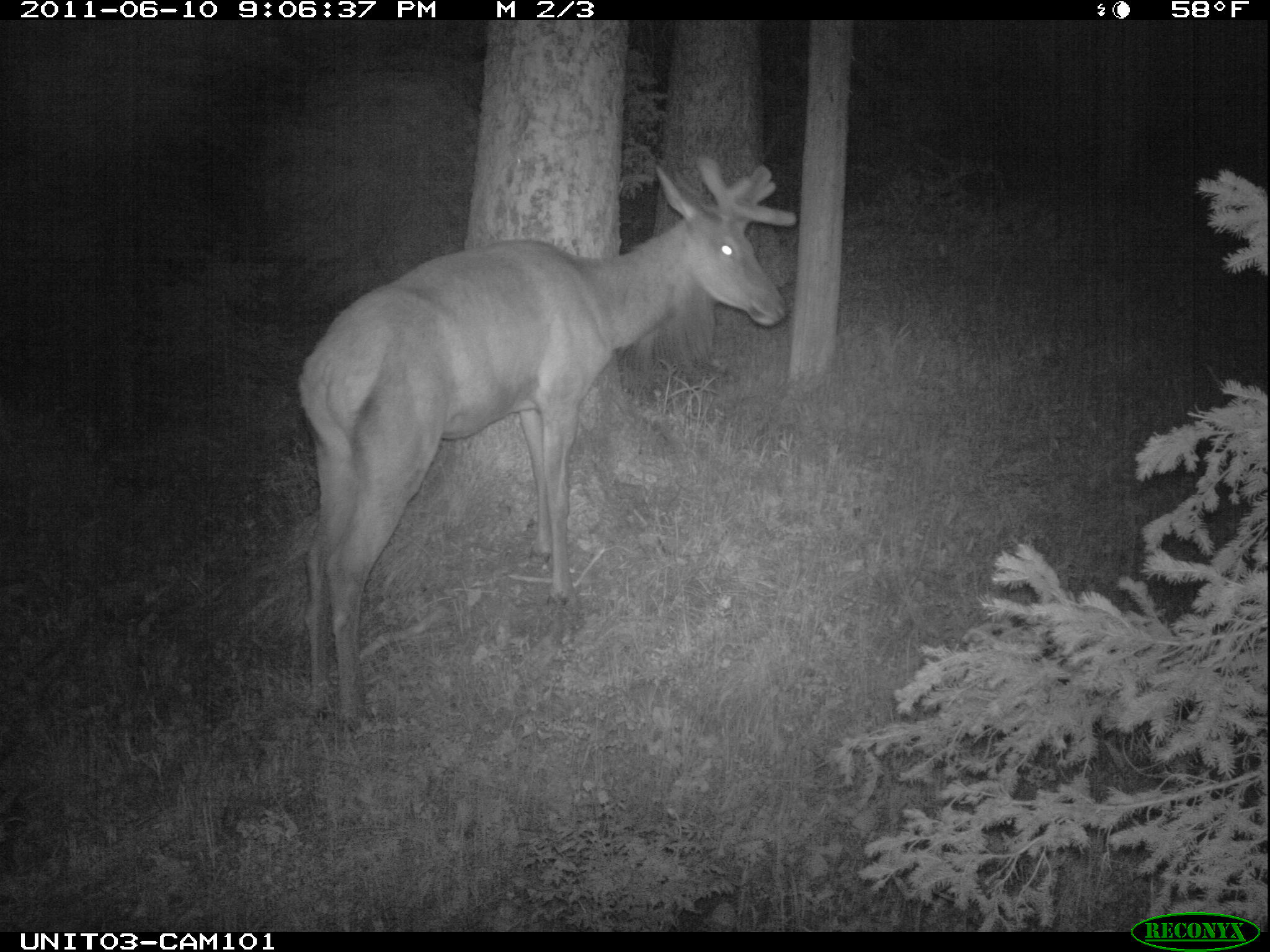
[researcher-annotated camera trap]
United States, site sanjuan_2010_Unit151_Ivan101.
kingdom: Animalia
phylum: Chordata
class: Mammalia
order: Artiodactyla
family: Cervidae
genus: Cervus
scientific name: Cervus elaphus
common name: red deer